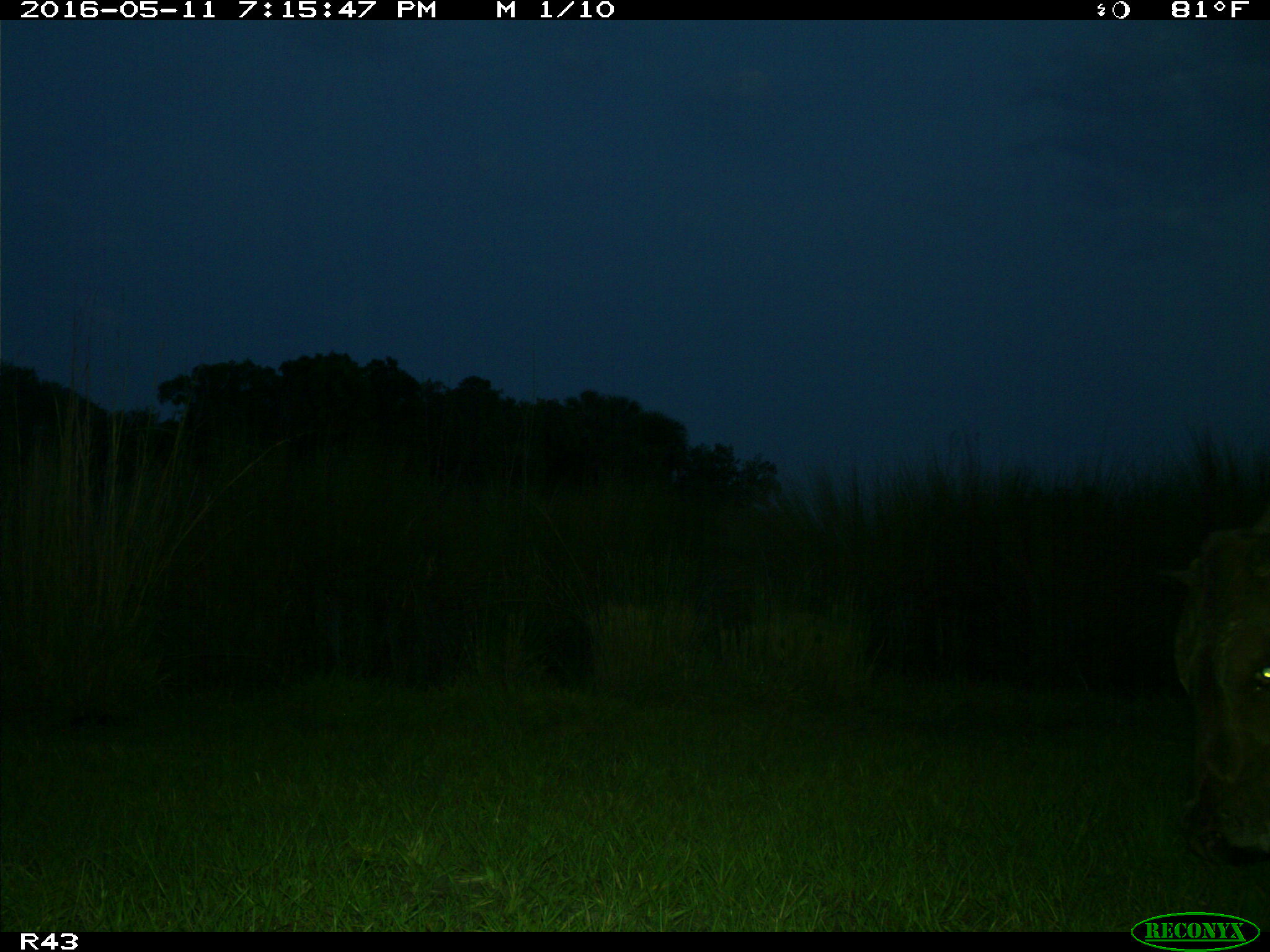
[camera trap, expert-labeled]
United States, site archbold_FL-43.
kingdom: Animalia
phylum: Chordata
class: Mammalia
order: Artiodactyla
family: Bovidae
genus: Bos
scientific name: Bos taurus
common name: domestic cow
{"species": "Bos taurus (domestic cow)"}